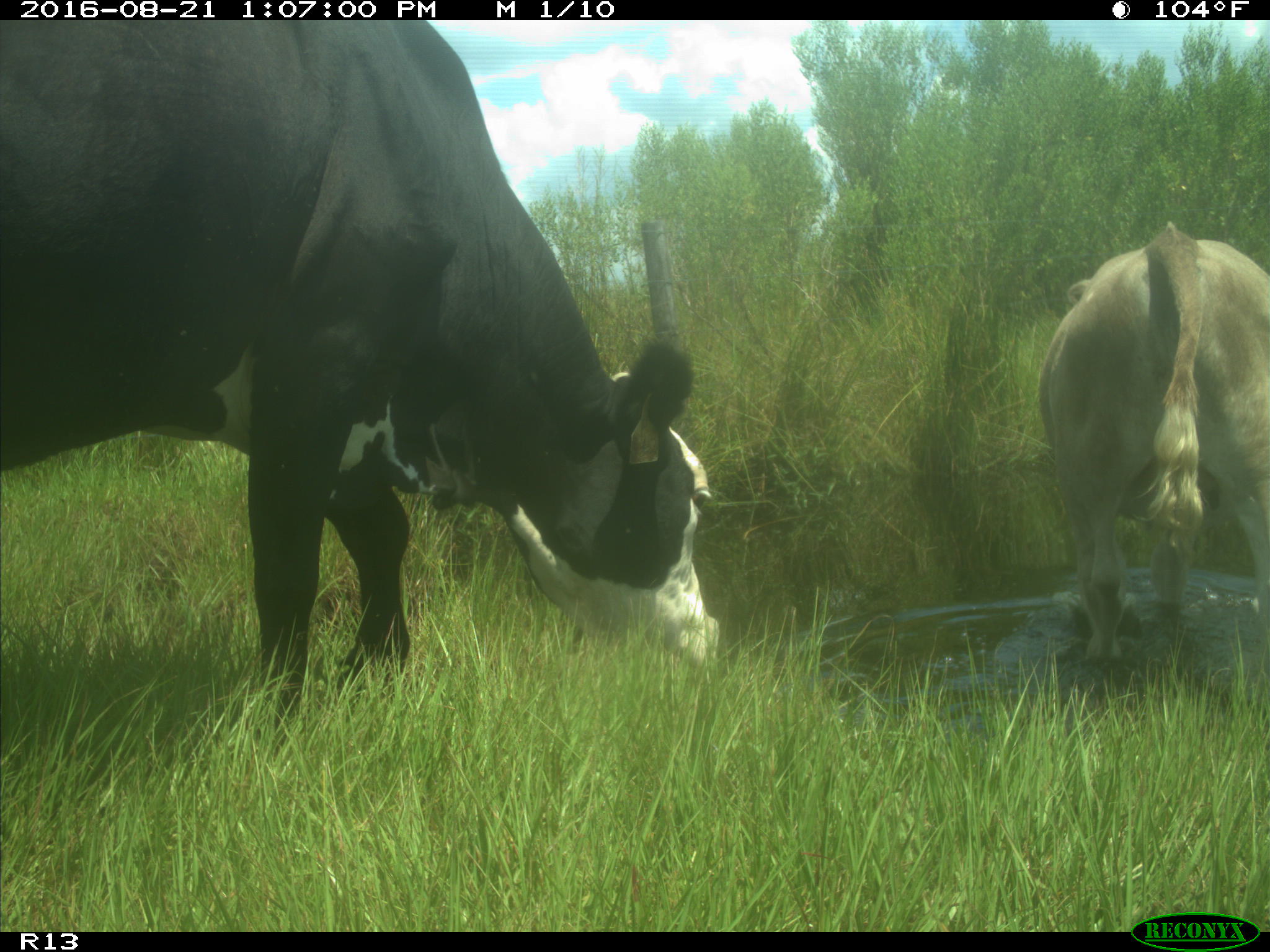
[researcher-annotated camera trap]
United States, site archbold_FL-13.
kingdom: Animalia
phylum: Chordata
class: Mammalia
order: Artiodactyla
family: Bovidae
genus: Bos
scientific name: Bos taurus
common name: domestic cow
Bos taurus (domestic cow).